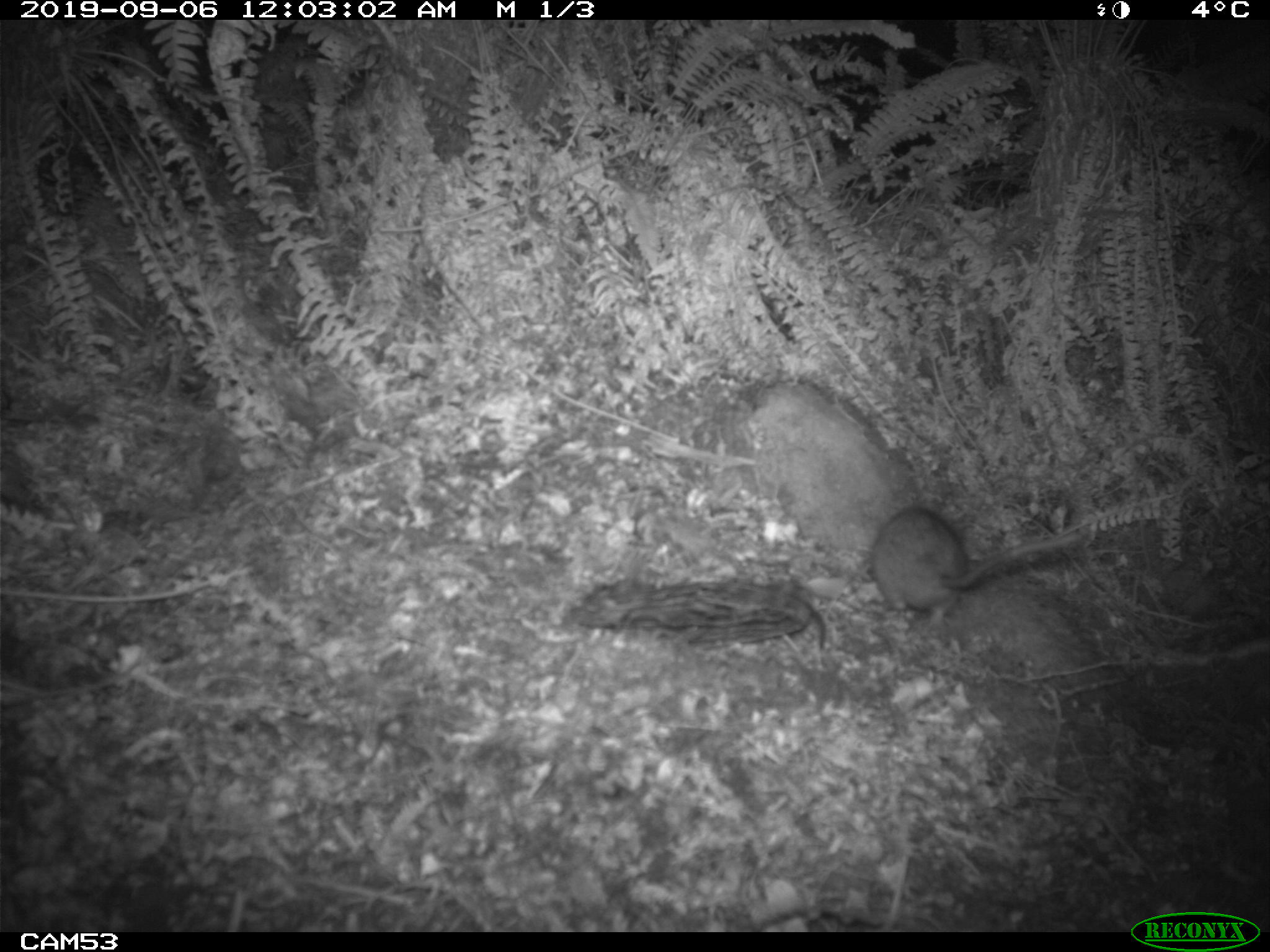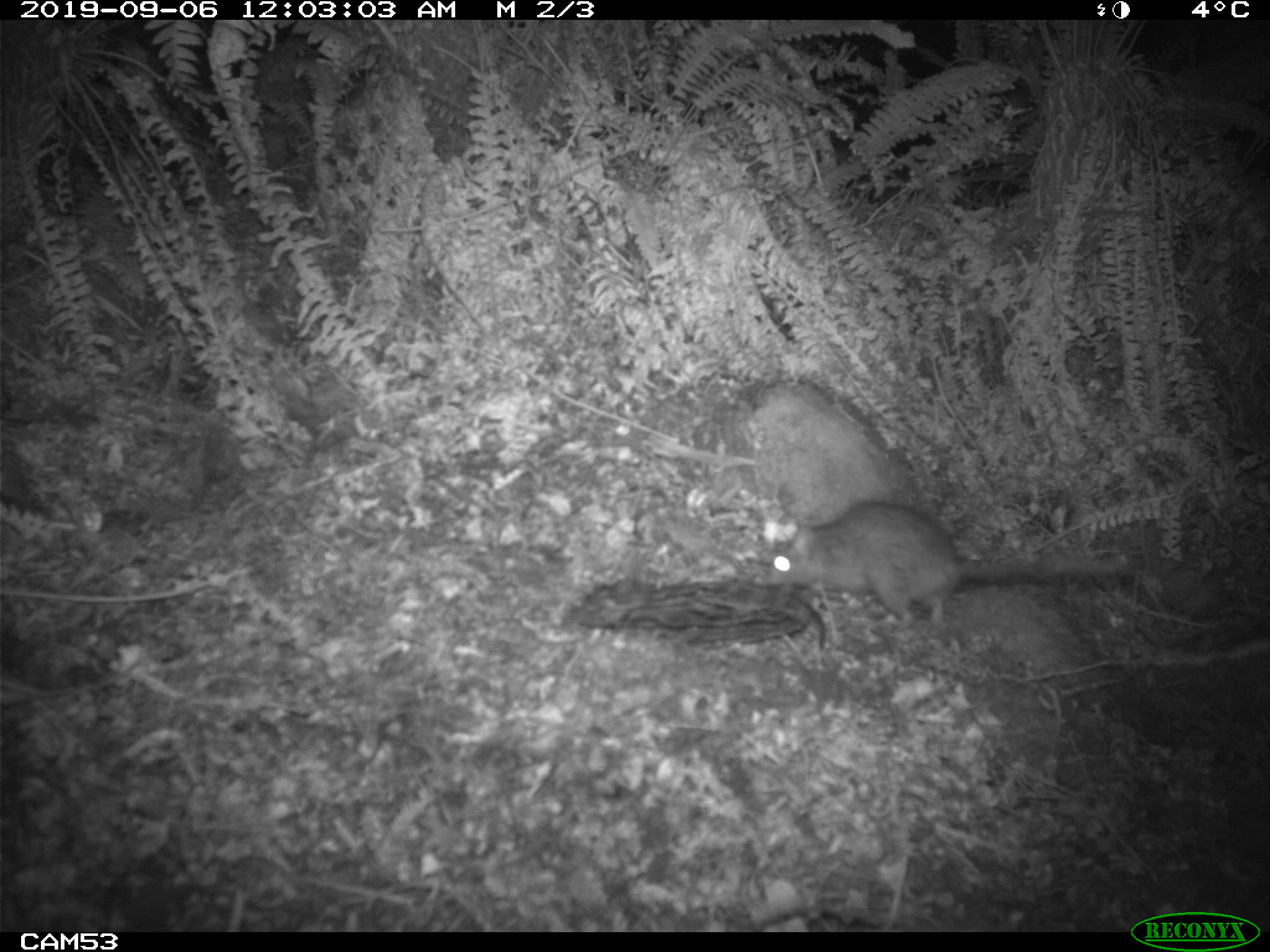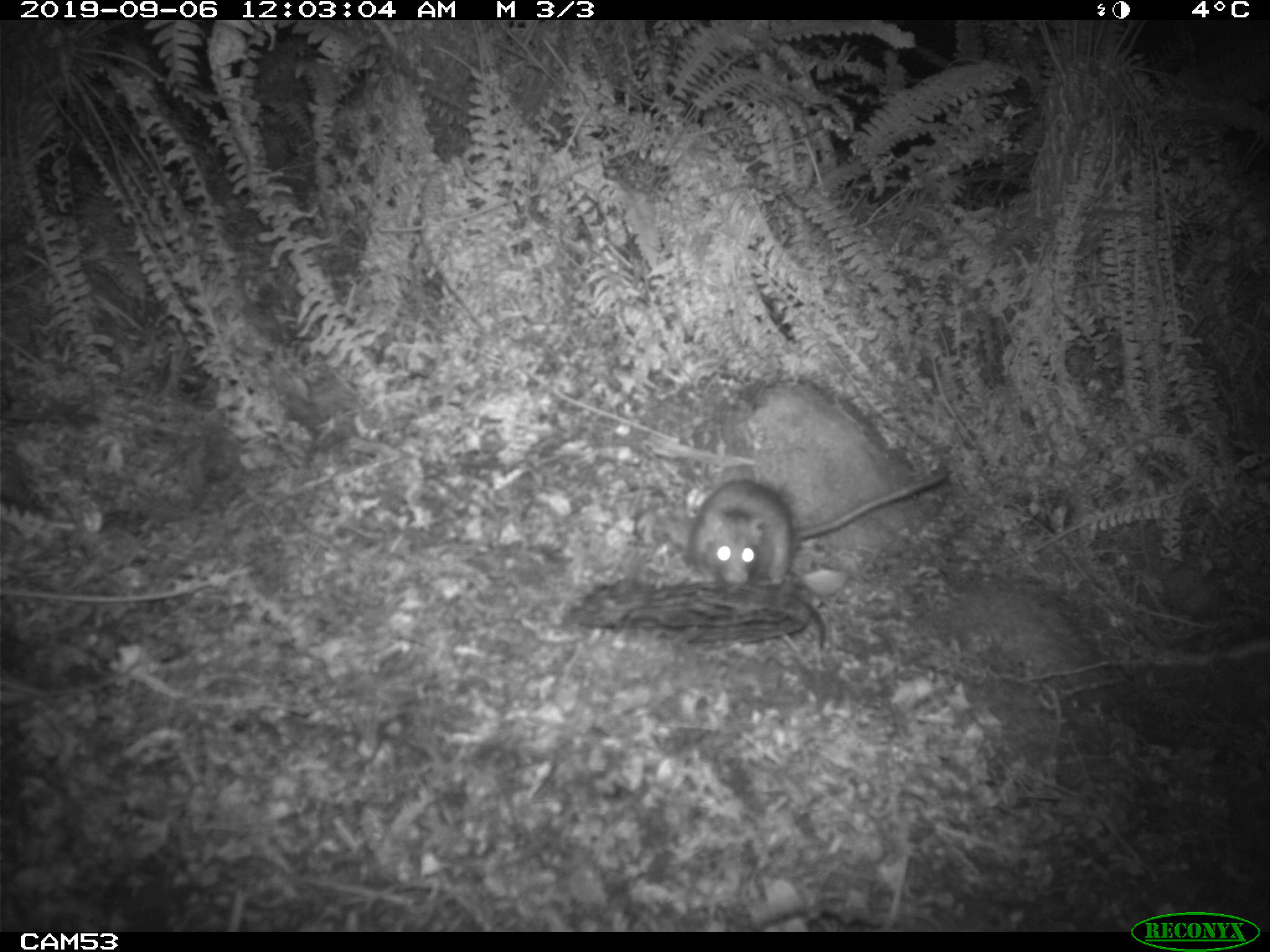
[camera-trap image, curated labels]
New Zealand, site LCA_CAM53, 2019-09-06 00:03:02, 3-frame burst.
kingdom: Animalia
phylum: Chordata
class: Mammalia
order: Rodentia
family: Muridae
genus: Rattus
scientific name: Rattus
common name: rat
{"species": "rat (Rattus)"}